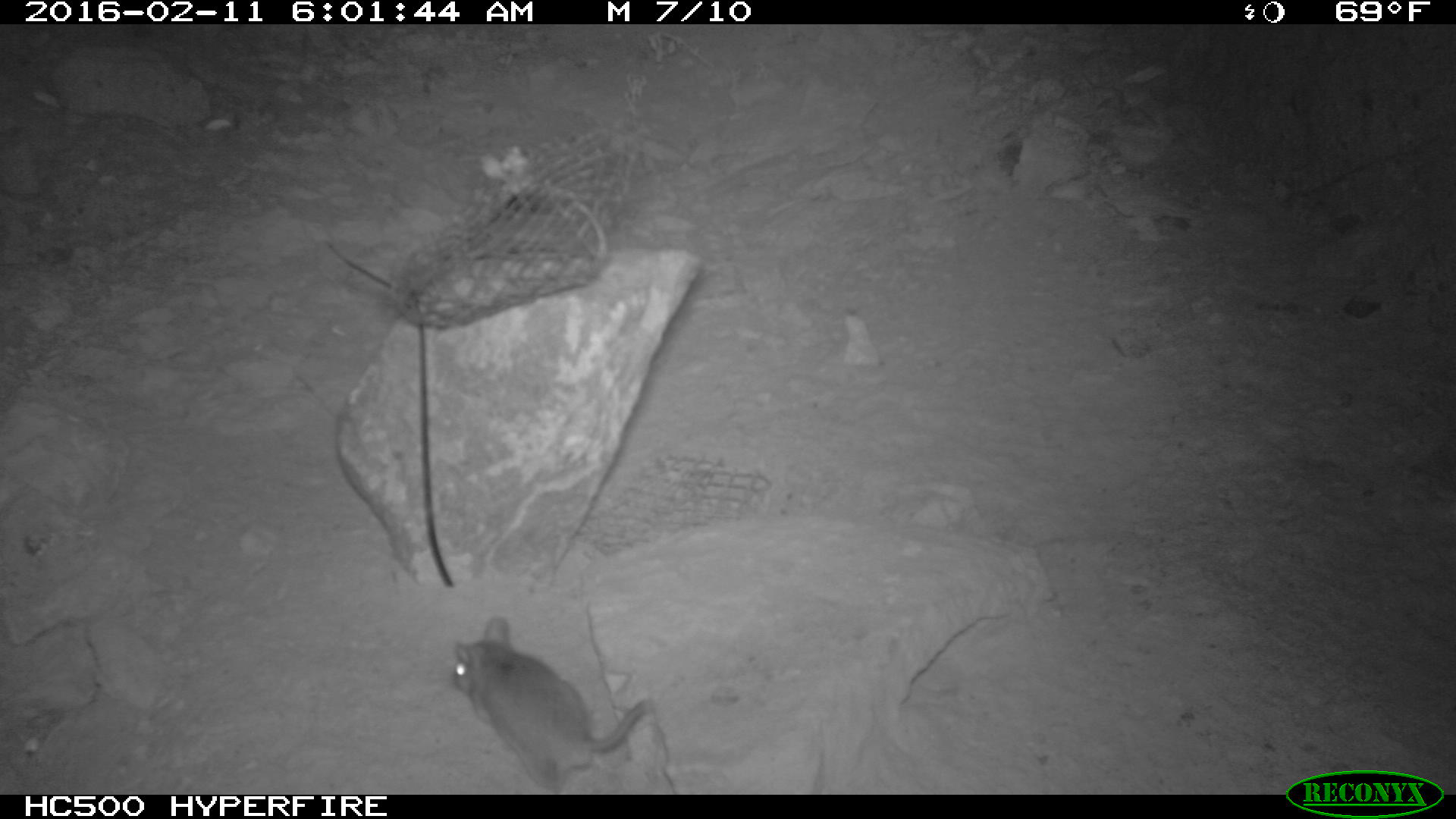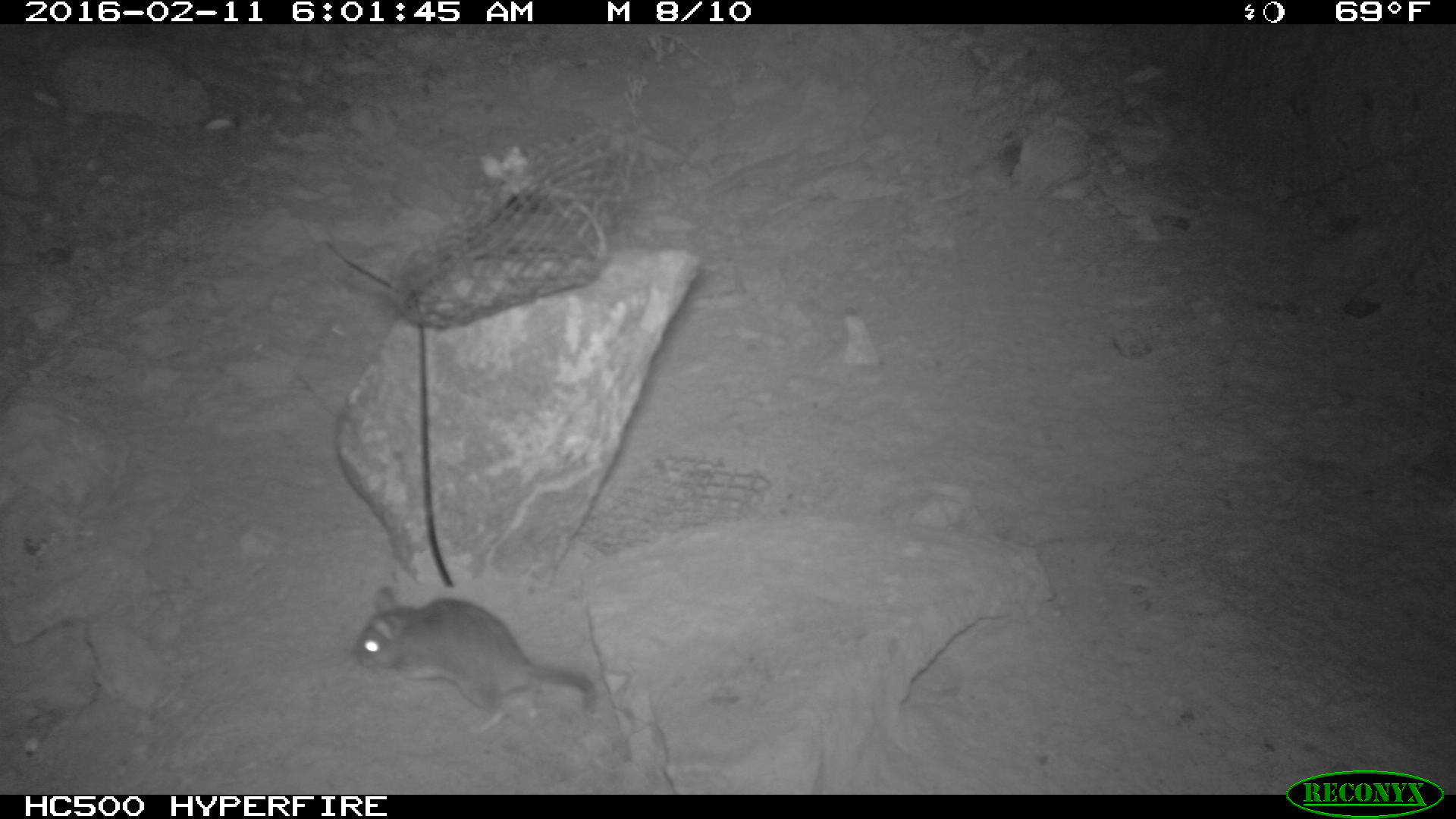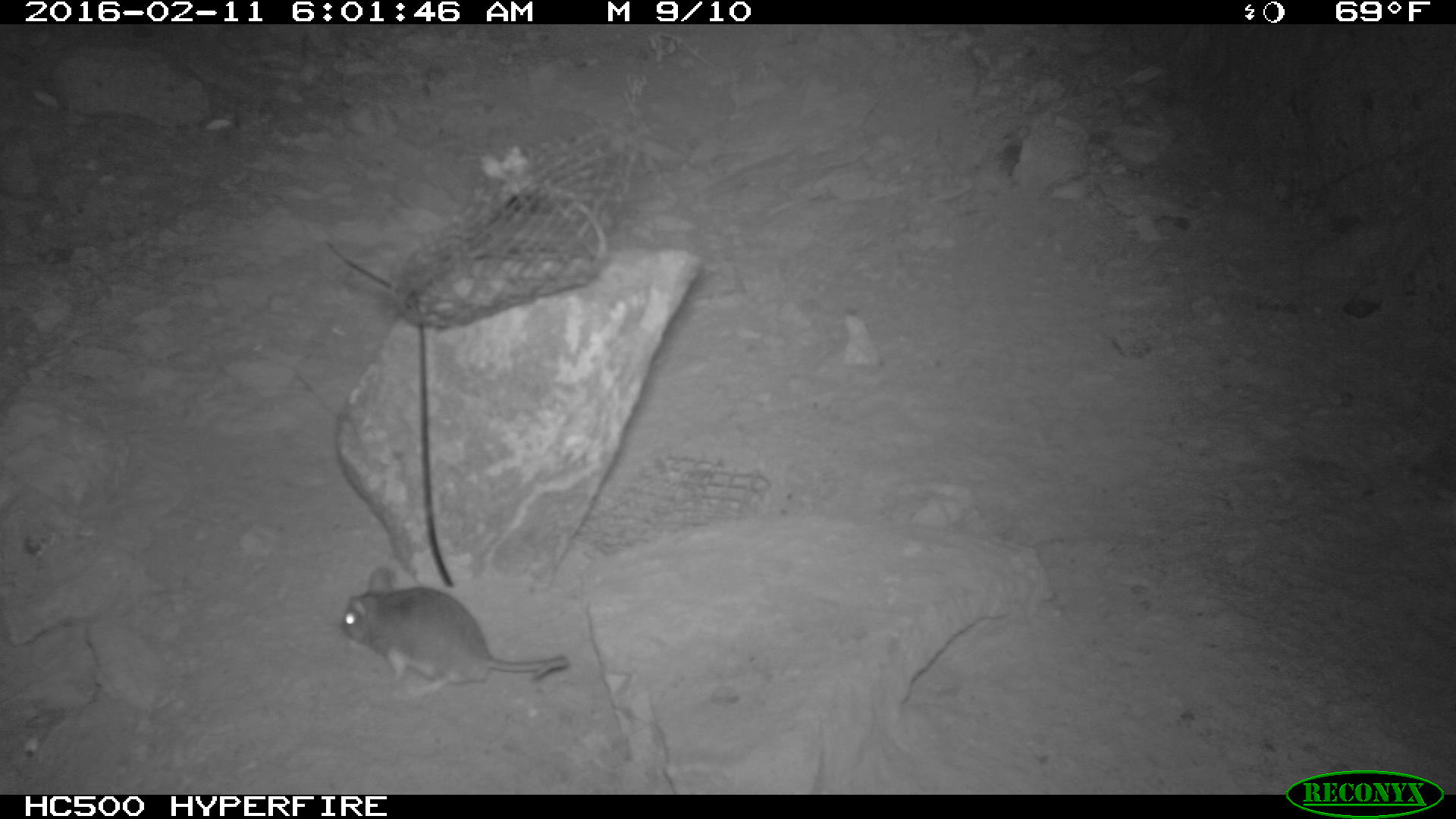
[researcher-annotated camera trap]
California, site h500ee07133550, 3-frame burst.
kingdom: Animalia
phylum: Chordata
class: Mammalia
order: Rodentia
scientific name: Rodentia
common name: rodent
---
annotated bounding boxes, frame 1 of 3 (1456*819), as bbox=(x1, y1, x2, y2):
rodent: bbox=(450, 615, 655, 796)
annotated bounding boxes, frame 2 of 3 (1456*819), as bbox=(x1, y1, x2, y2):
rodent: bbox=(350, 586, 596, 734)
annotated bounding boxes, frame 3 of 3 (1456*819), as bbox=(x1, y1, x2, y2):
rodent: bbox=(340, 566, 570, 687)